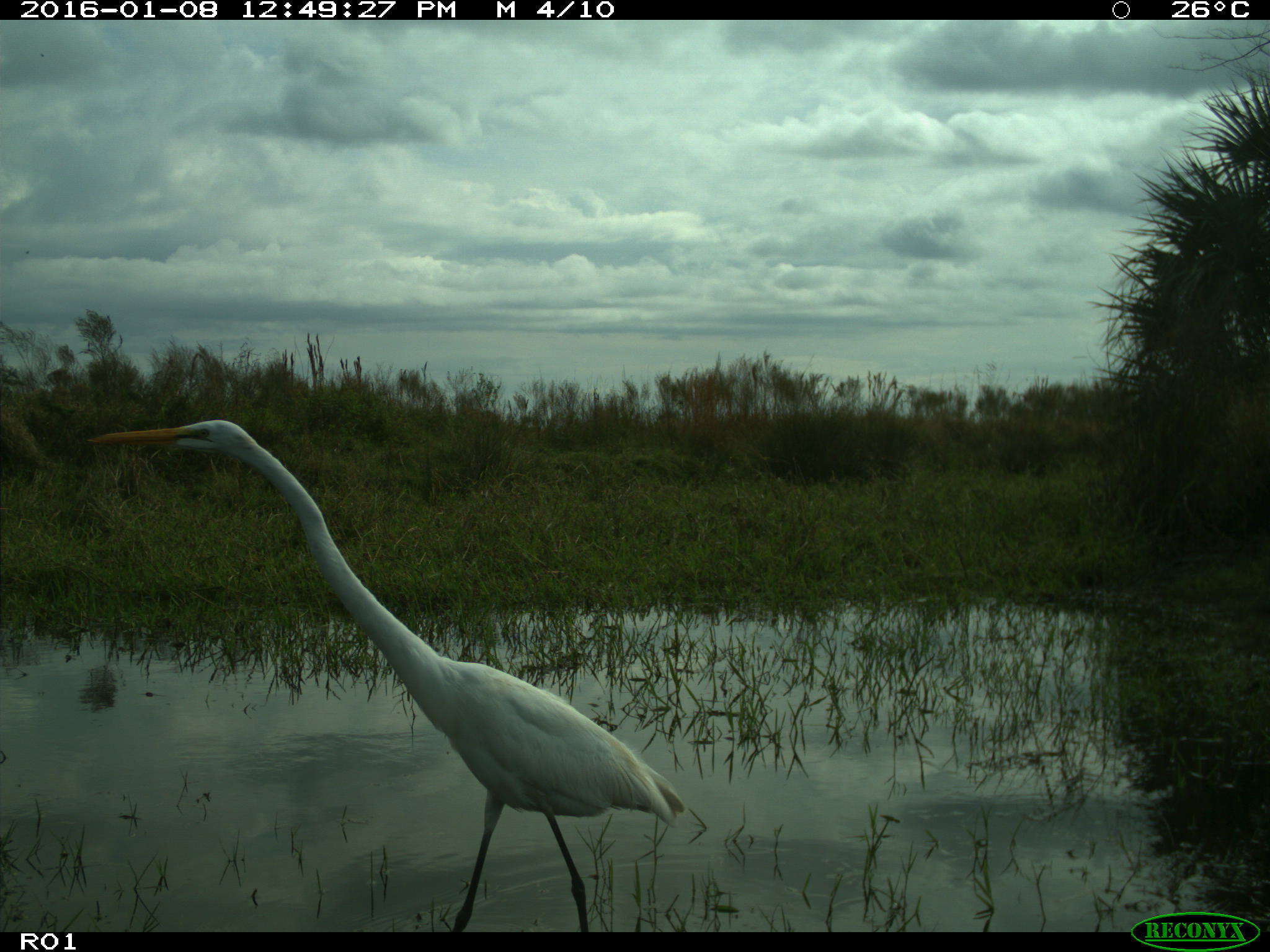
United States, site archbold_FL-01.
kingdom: Animalia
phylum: Chordata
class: Aves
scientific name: Aves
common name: birds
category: unidentified bird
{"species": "unidentified bird (birds) (Aves)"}